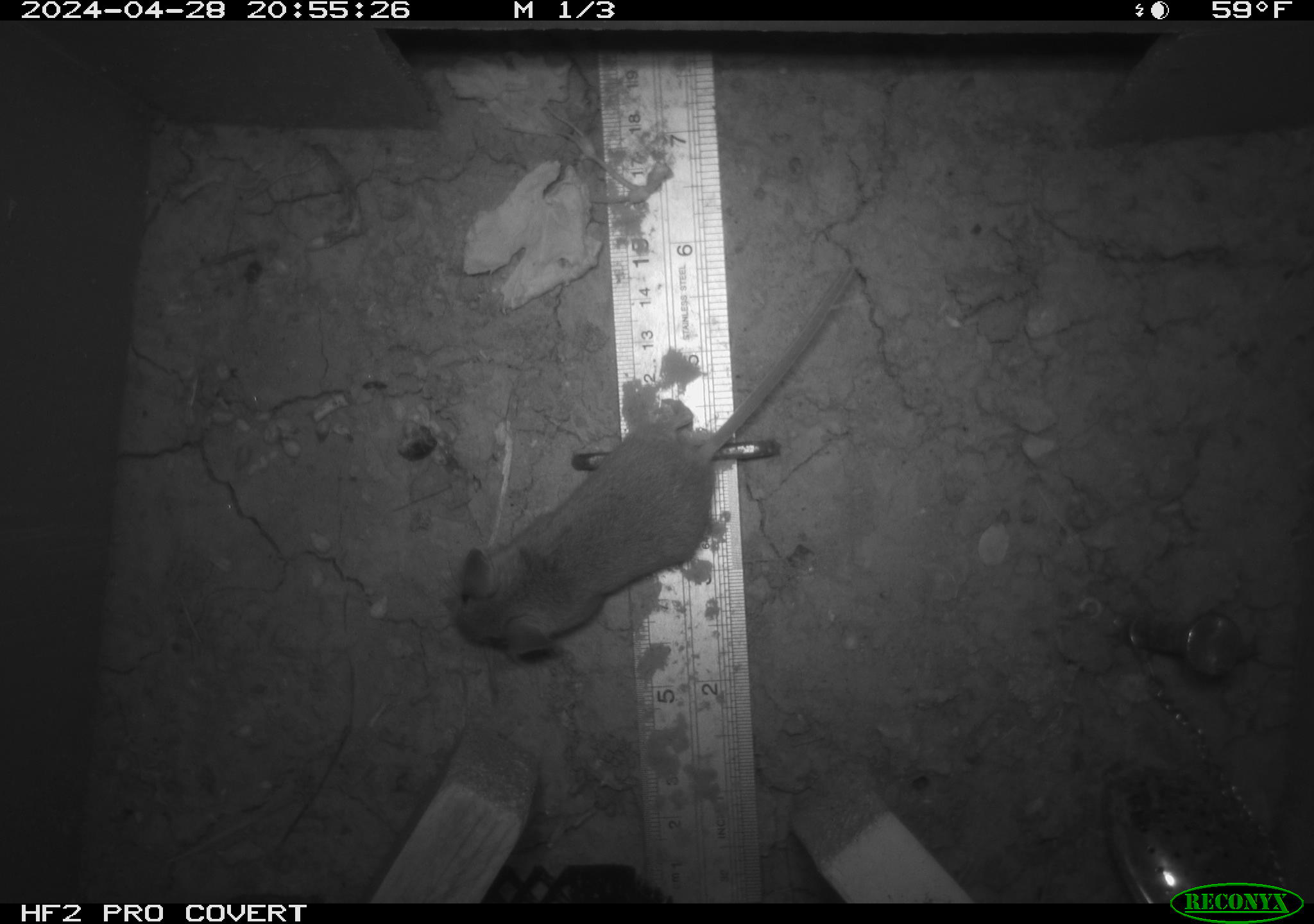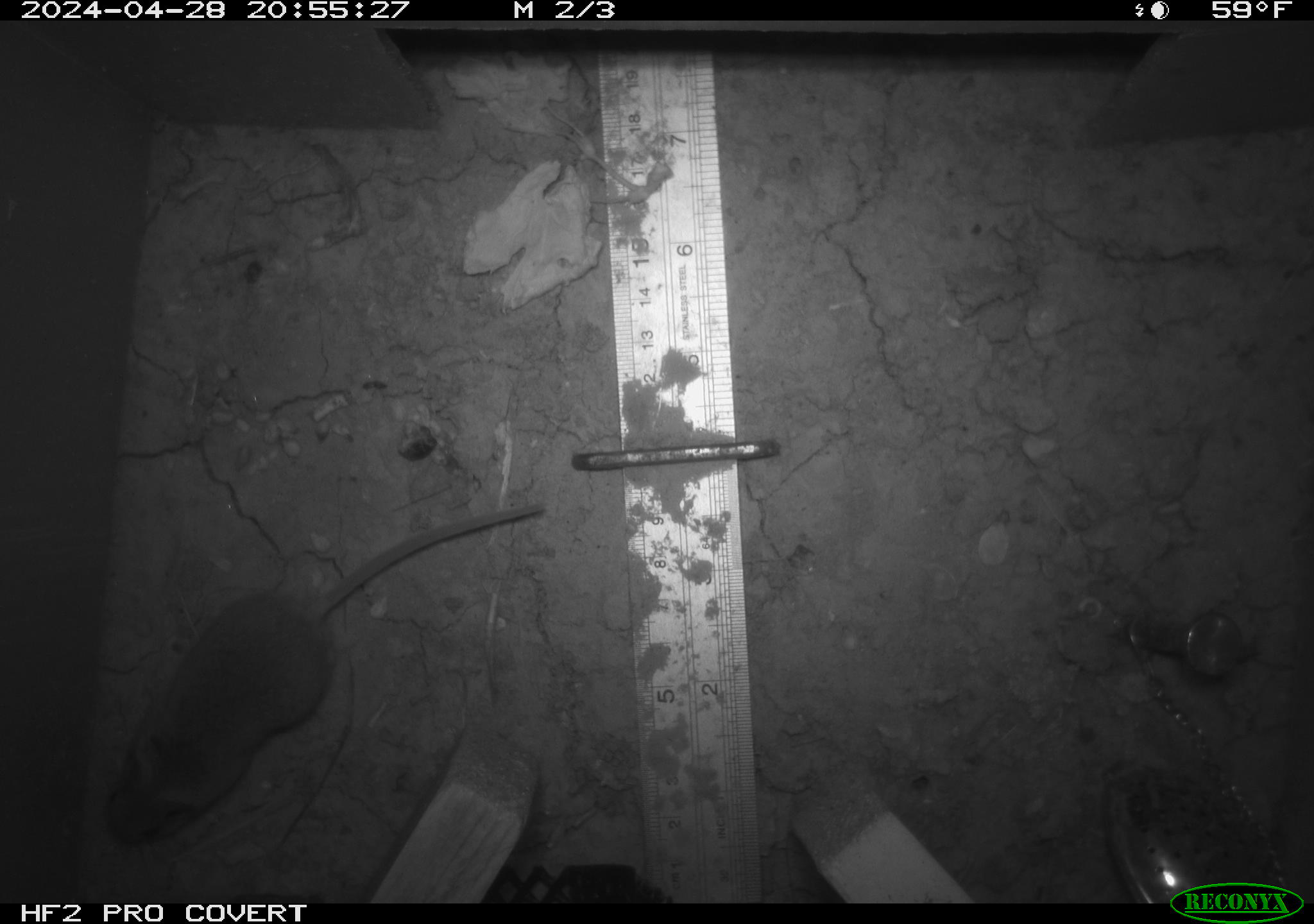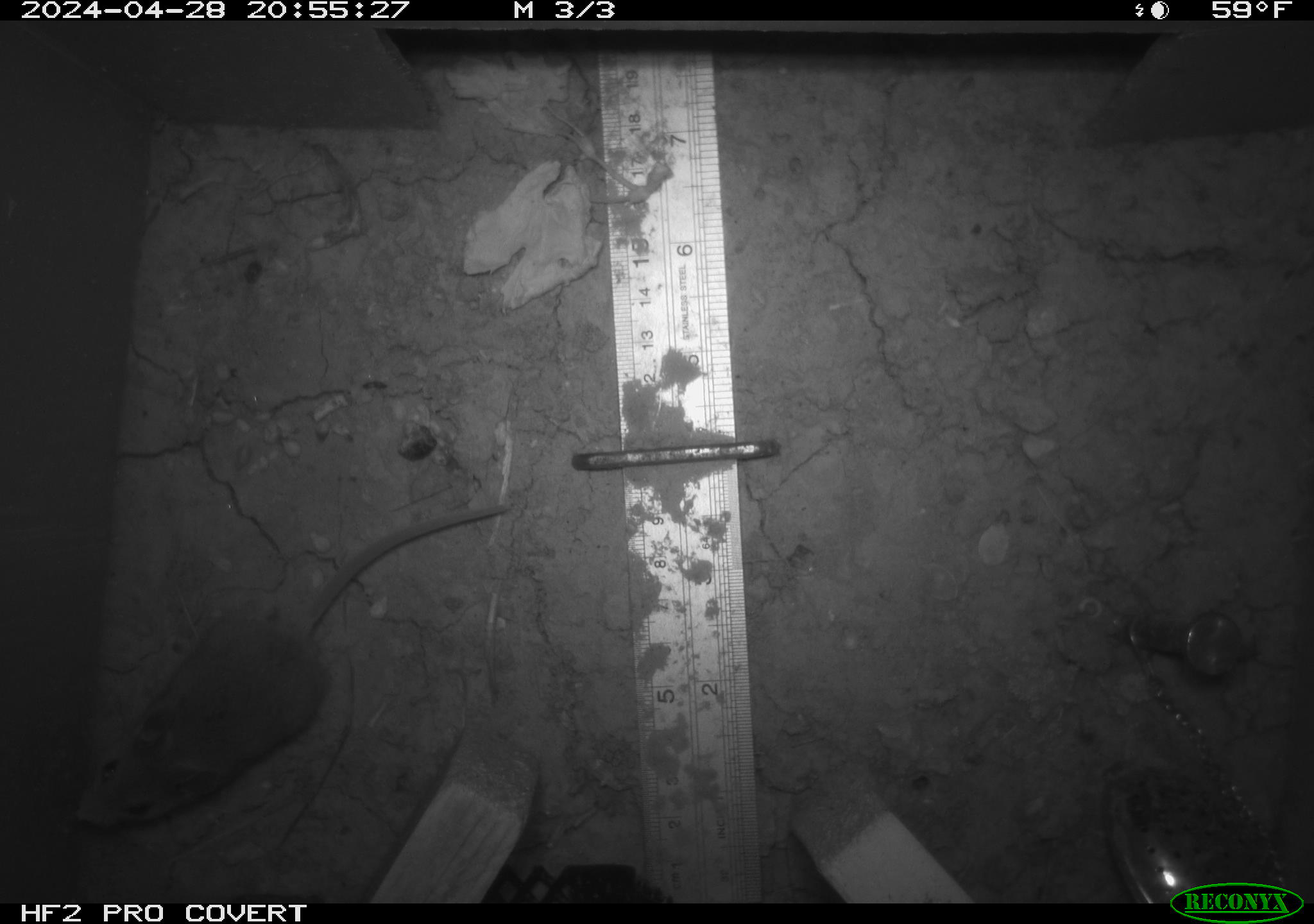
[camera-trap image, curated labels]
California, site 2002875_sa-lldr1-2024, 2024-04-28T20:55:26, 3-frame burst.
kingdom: Animalia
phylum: Chordata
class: Mammalia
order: Rodentia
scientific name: Rodentia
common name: mouse species